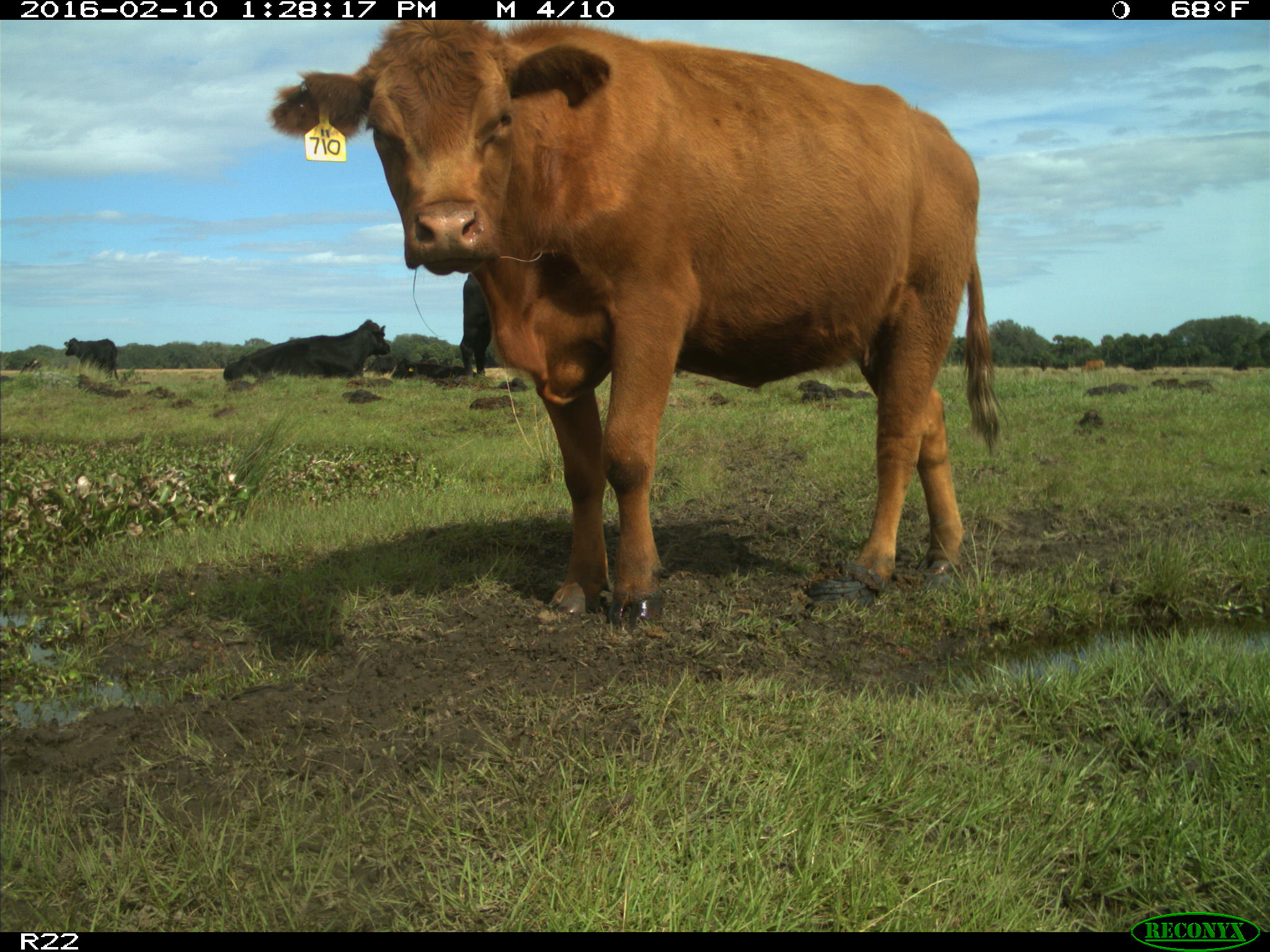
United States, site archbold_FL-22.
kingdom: Animalia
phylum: Chordata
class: Mammalia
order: Artiodactyla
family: Bovidae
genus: Bos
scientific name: Bos taurus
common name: domestic cow